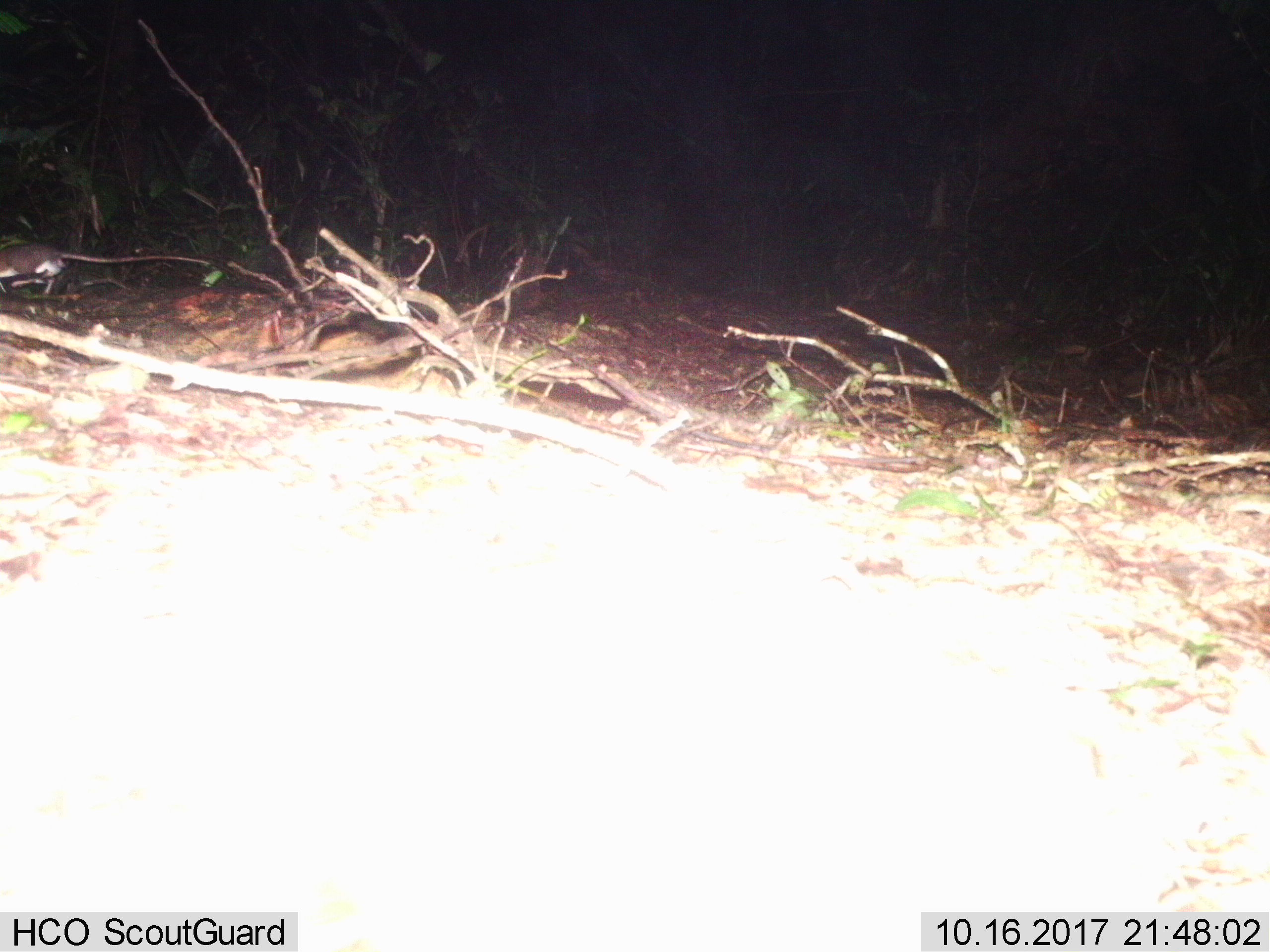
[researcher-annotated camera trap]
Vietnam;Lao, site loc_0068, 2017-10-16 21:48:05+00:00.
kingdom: Animalia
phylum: Chordata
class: Mammalia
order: Rodentia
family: Muridae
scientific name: Muridae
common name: old-world mice and rats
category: unidentified murid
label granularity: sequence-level